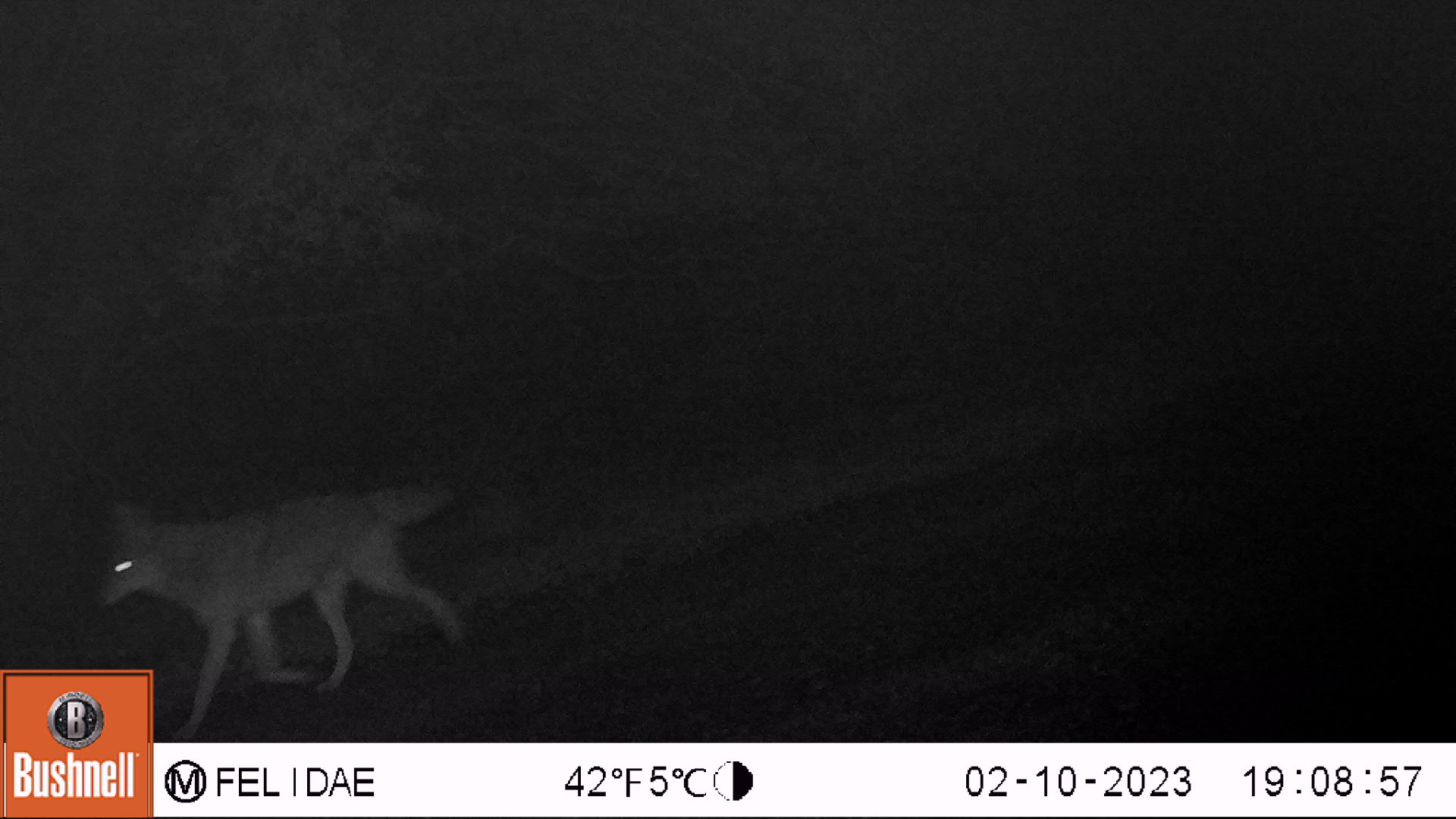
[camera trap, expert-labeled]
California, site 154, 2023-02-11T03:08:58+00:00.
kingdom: Animalia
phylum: Chordata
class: Mammalia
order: Carnivora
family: Canidae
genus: Canis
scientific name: Canis latrans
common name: coyote